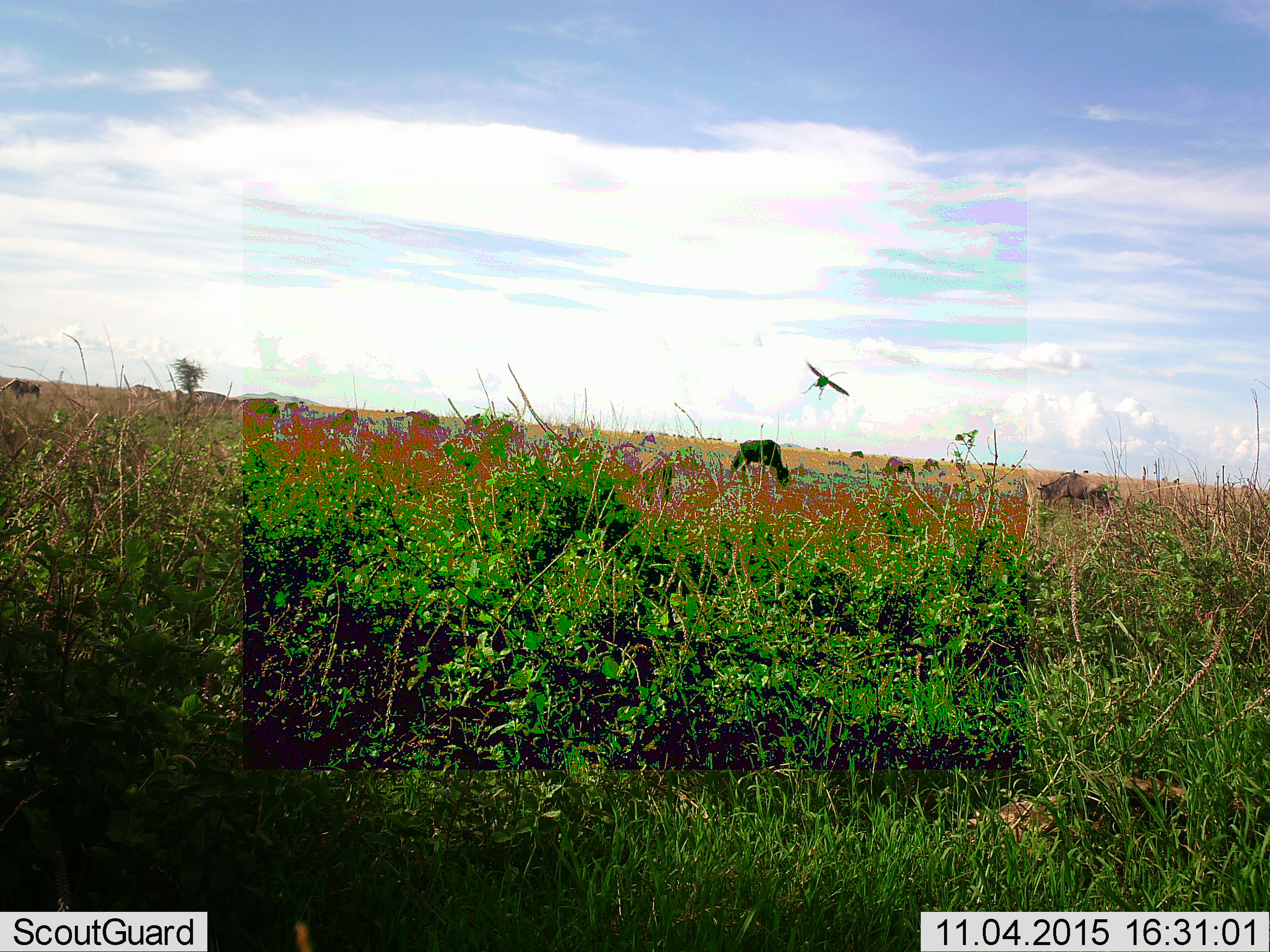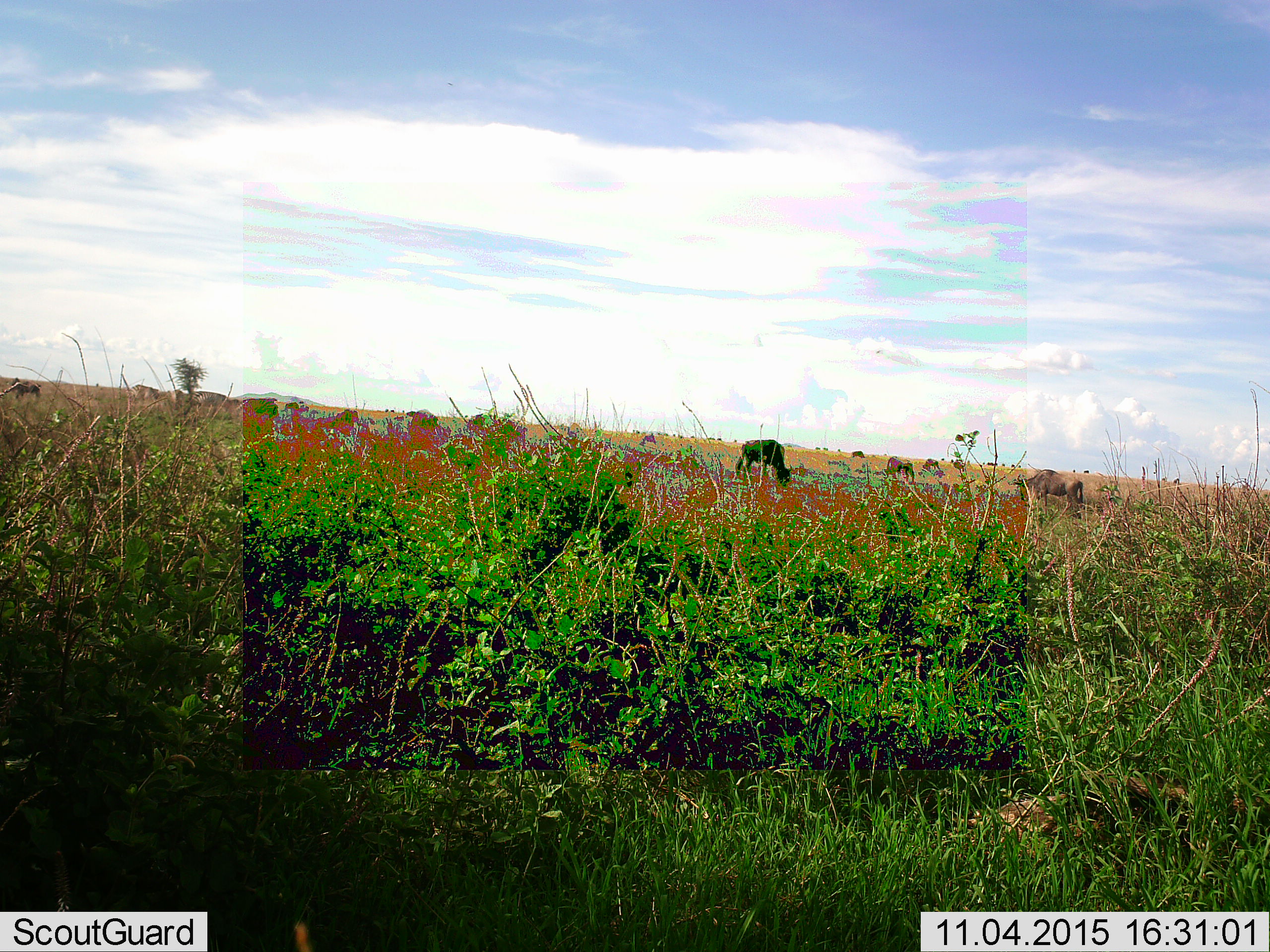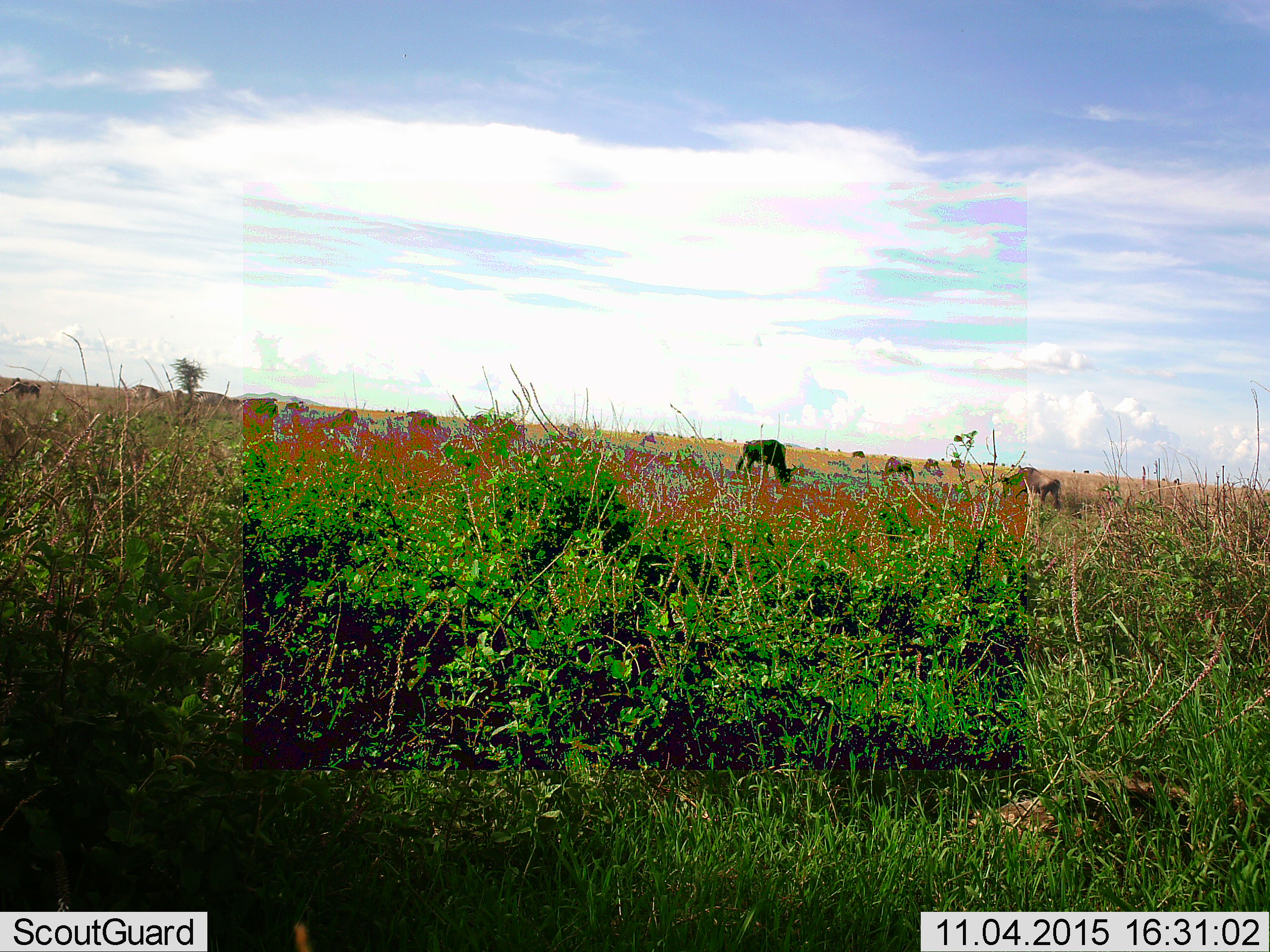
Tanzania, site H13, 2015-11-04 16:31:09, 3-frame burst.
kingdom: Animalia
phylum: Chordata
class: Aves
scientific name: Aves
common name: bird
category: otherbird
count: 1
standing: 0%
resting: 0%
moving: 100%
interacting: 0%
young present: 0%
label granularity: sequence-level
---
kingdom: Animalia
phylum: Chordata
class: Mammalia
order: Artiodactyla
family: Bovidae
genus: Connochaetes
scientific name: Connochaetes taurinus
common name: blue wildebeest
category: wildebeest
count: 11-50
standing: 50%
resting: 10%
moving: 20%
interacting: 0%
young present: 10%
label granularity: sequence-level